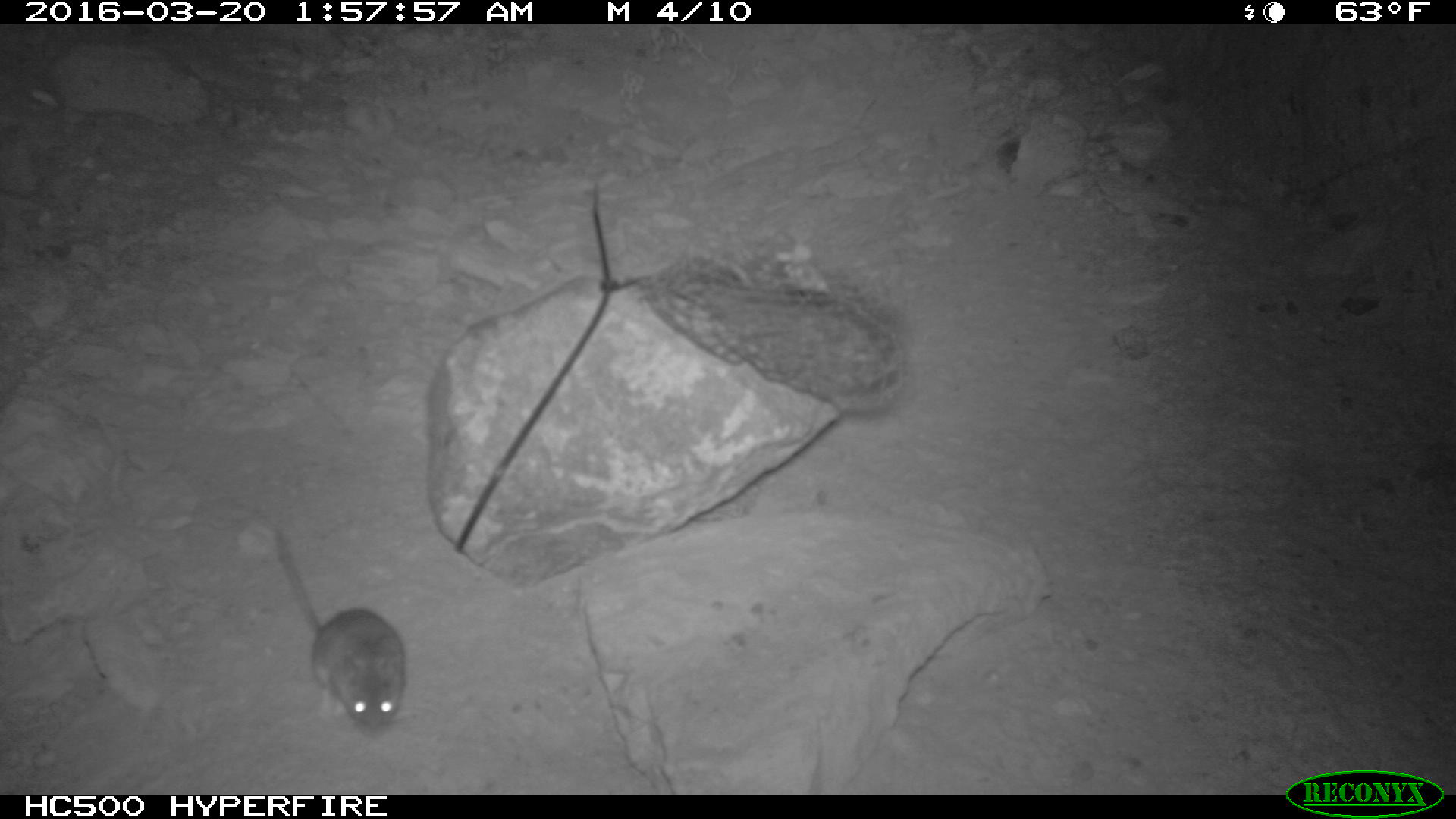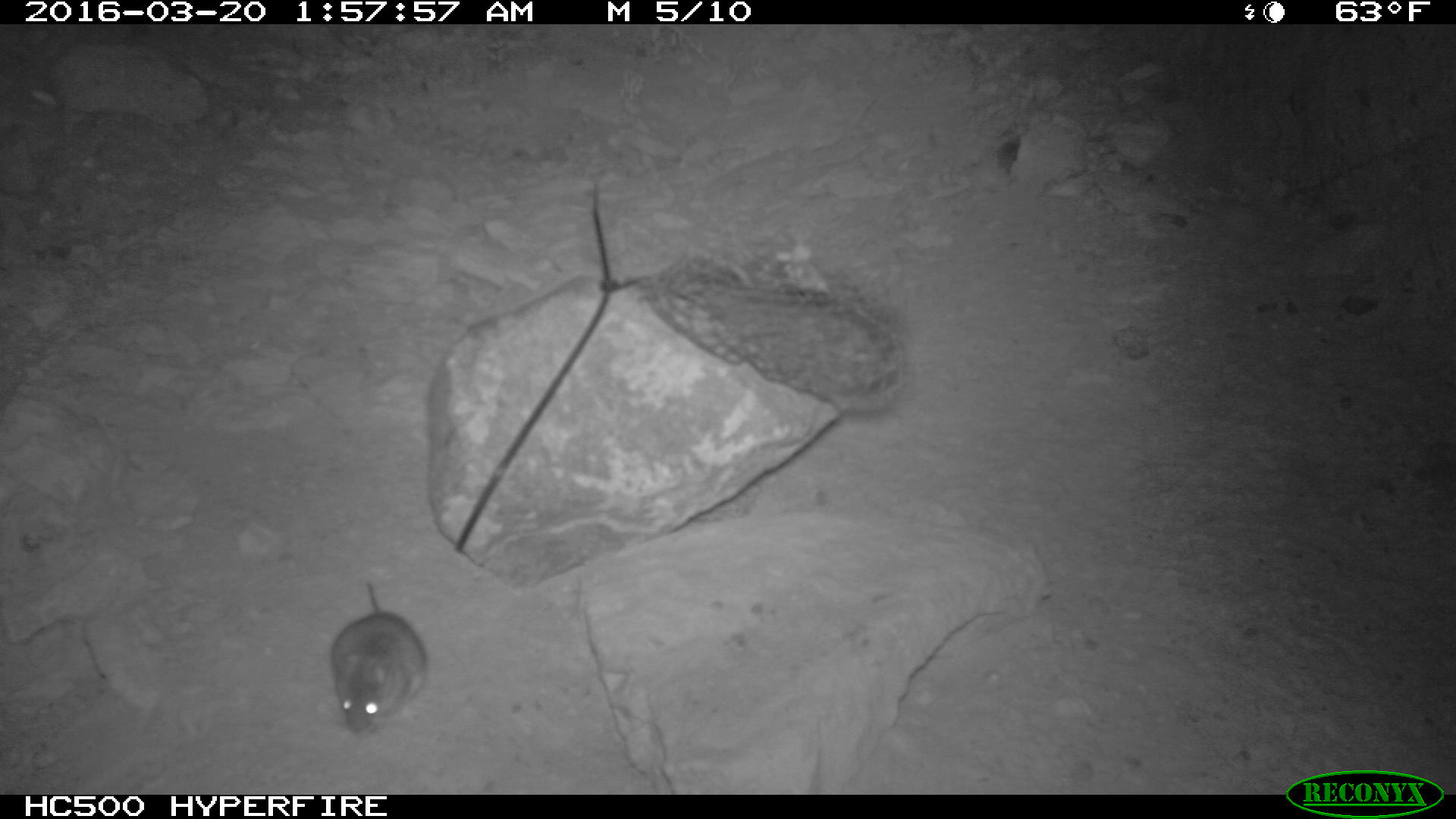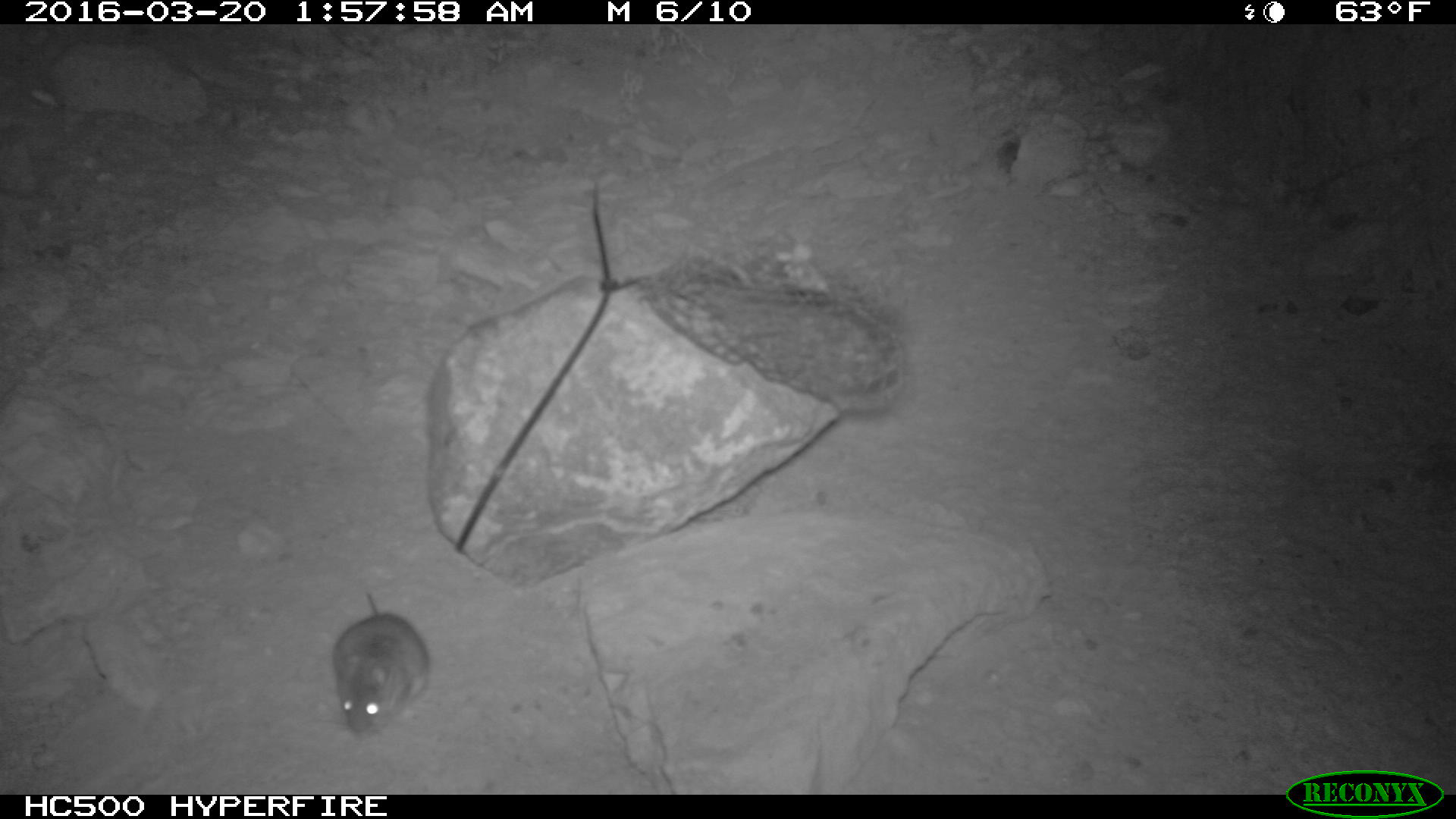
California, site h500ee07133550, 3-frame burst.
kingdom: Animalia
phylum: Chordata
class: Mammalia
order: Rodentia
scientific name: Rodentia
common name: rodent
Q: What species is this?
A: Rodent (Rodentia).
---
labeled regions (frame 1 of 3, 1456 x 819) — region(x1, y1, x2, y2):
rodent: region(272, 528, 405, 738)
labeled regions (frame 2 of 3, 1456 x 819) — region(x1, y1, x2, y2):
rodent: region(325, 580, 430, 733)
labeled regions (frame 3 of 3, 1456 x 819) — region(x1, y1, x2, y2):
rodent: region(331, 592, 428, 736)